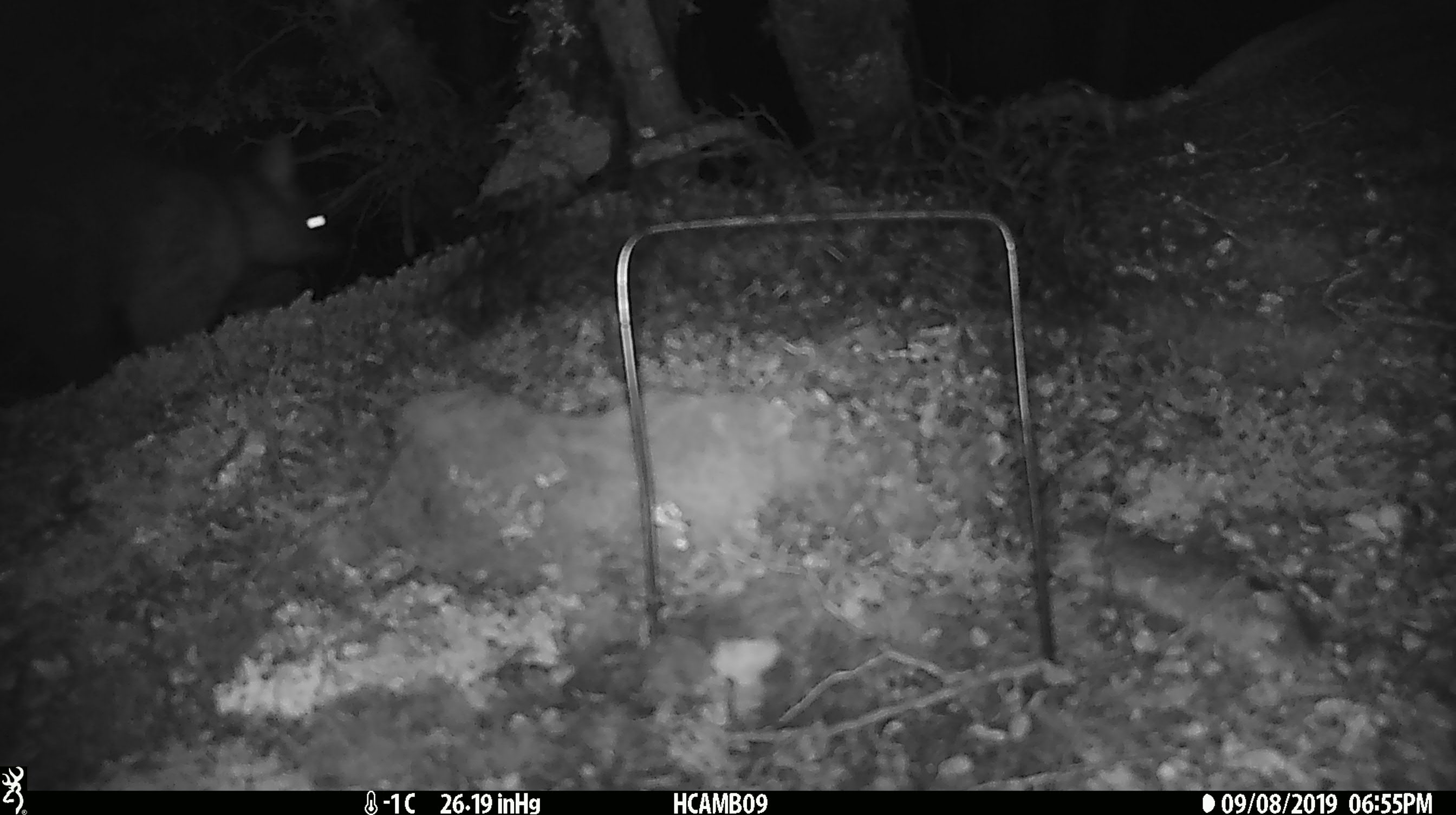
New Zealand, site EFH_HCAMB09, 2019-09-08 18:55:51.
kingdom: Animalia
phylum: Chordata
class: Mammalia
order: Diprotodontia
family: Phalangeridae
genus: Trichosurus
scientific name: Trichosurus vulpecula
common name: common brushtail possum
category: possum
Possum (common brushtail possum) (Trichosurus vulpecula).